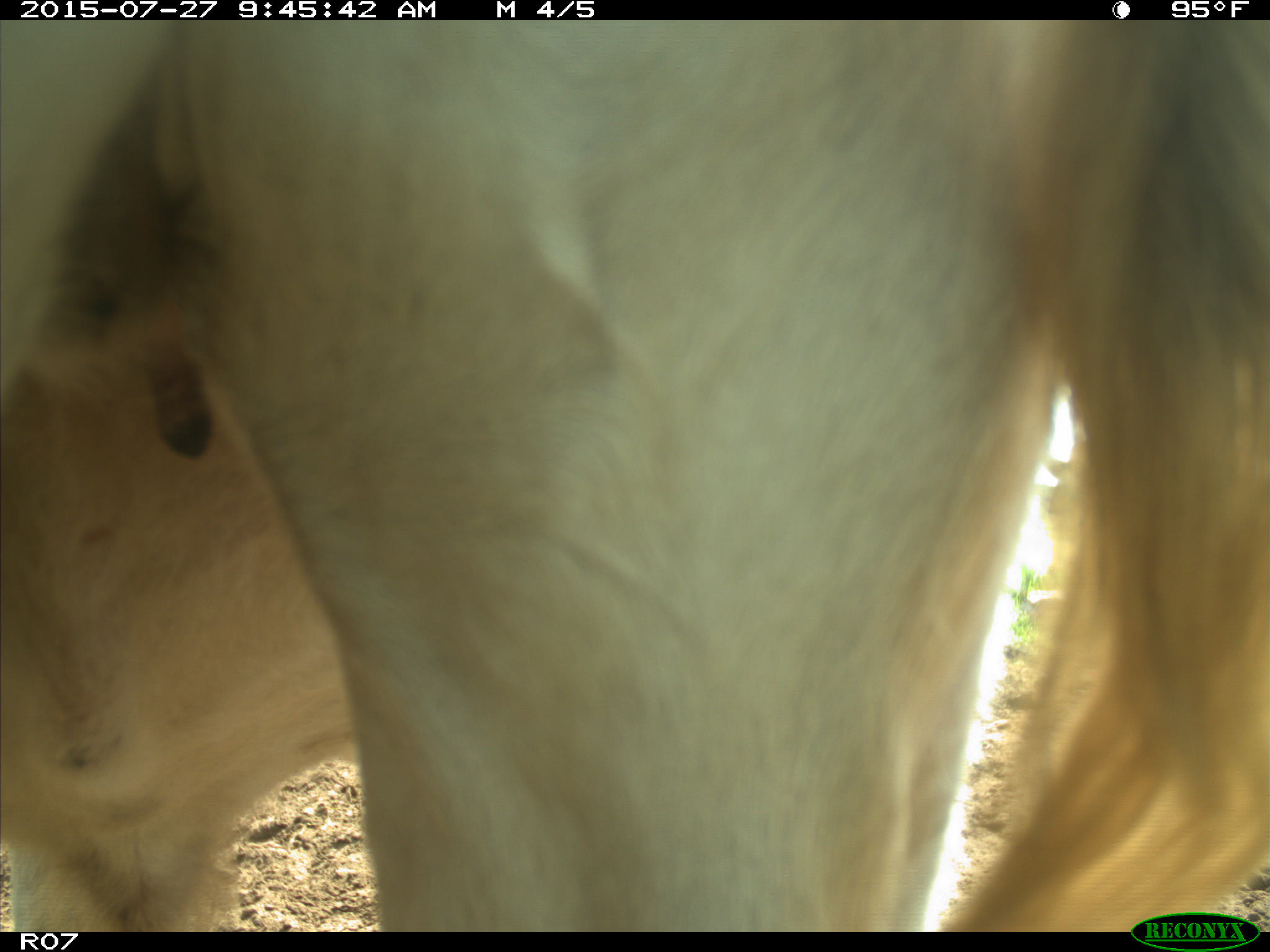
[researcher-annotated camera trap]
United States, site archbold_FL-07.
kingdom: Animalia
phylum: Chordata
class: Mammalia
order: Artiodactyla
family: Bovidae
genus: Bos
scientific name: Bos taurus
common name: domestic cow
Bos taurus (domestic cow).